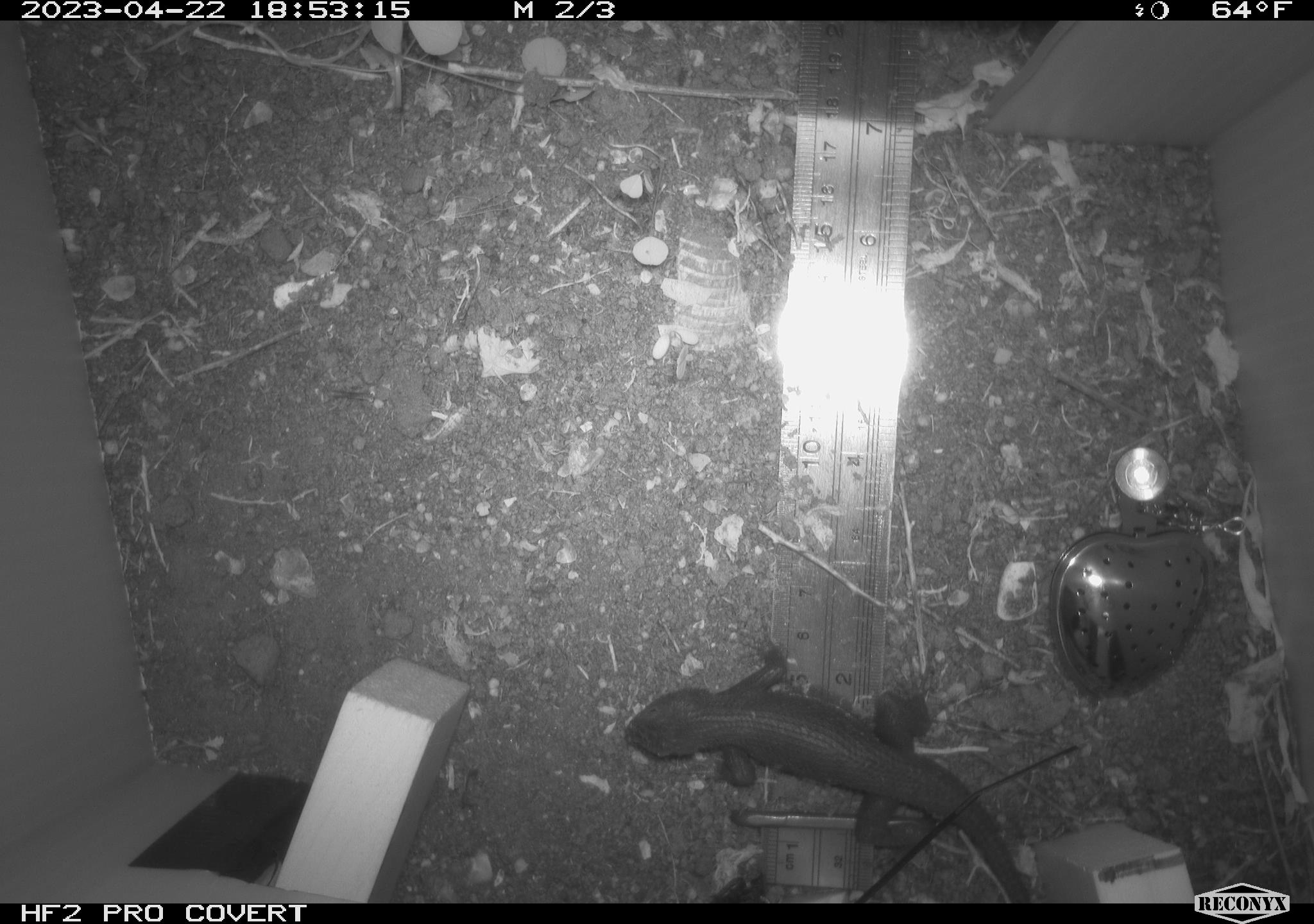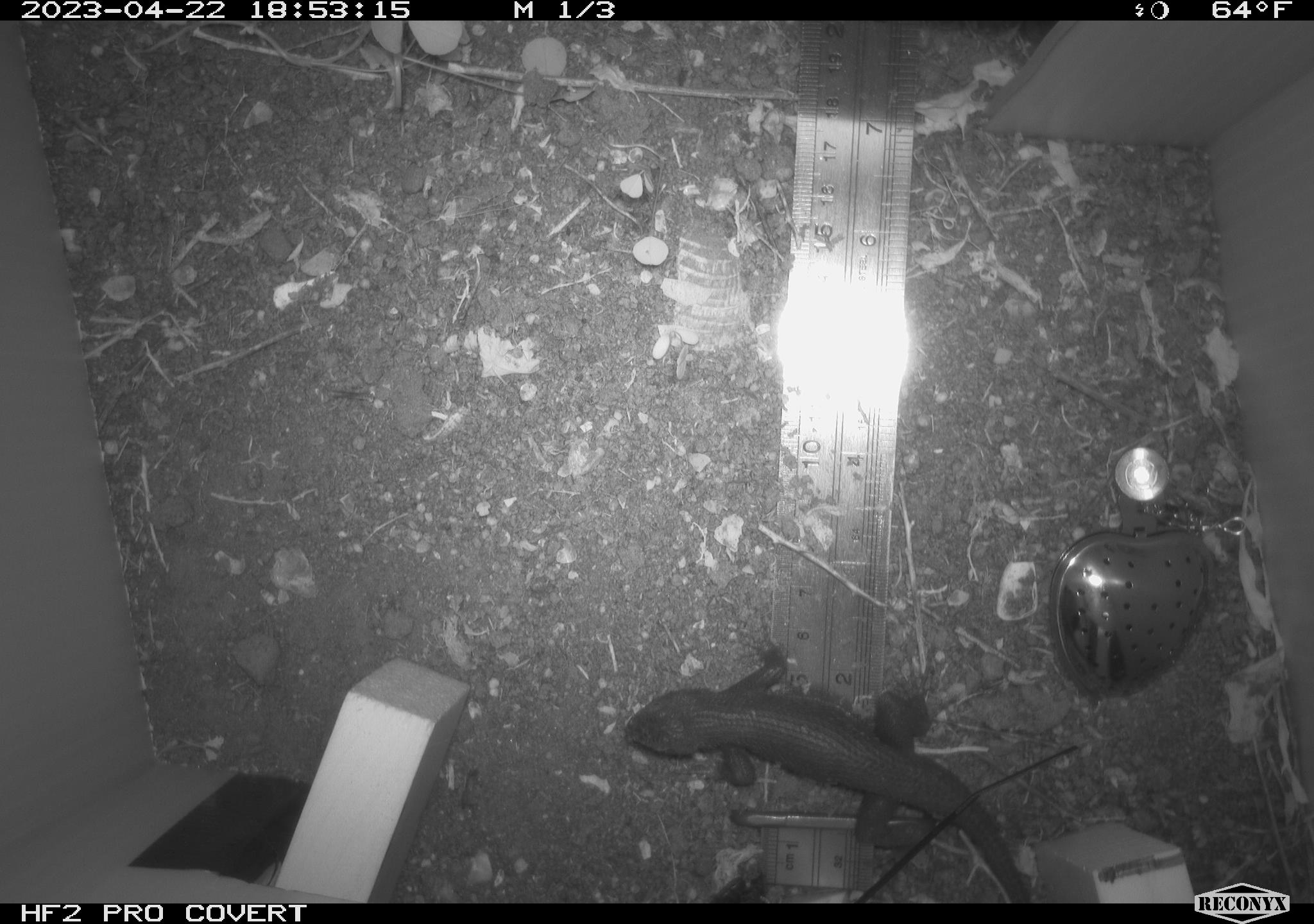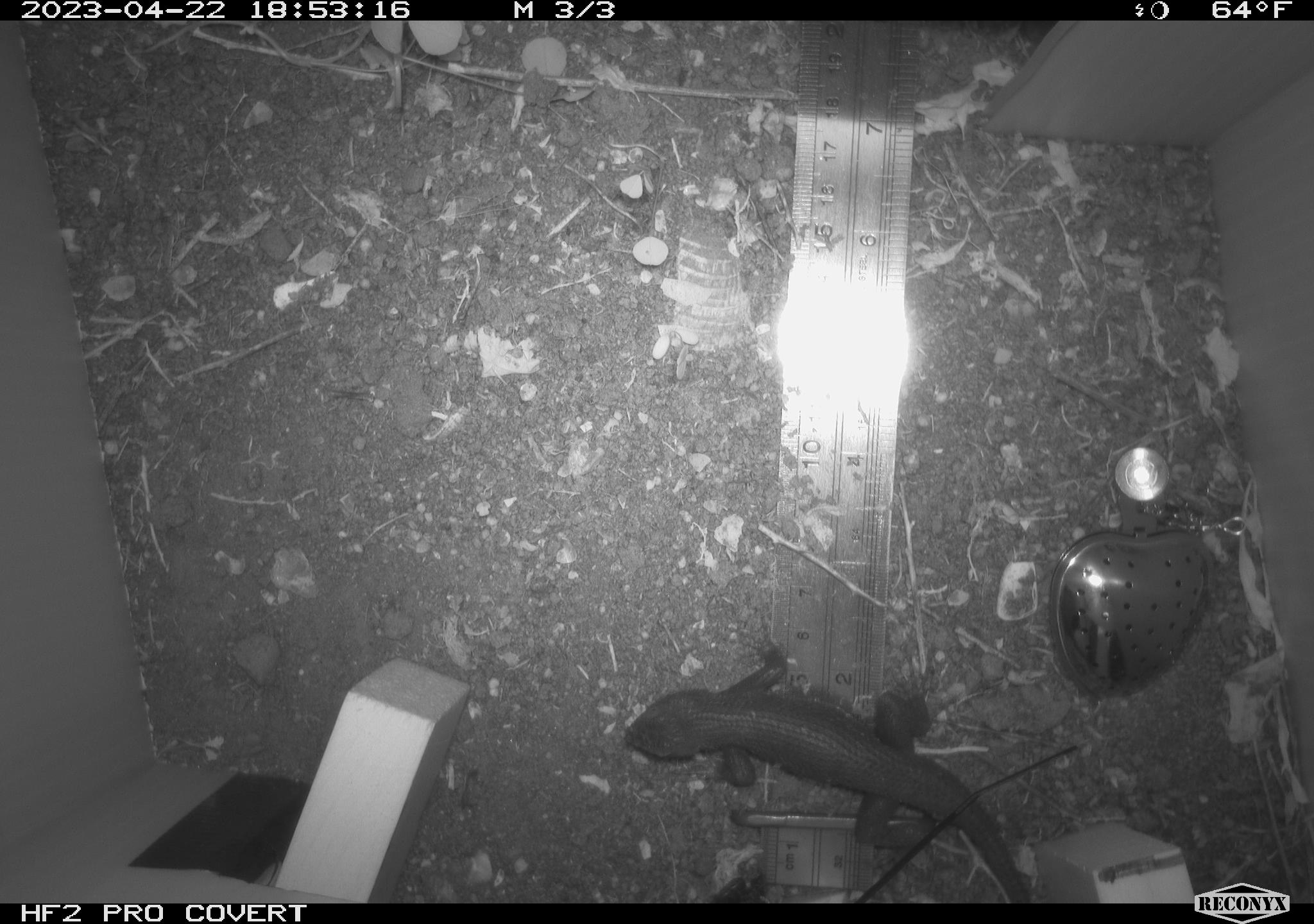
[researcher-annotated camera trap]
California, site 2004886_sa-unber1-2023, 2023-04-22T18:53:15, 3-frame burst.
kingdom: Animalia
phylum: Chordata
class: Reptilia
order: Squamata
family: Phrynosomatidae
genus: Sceloporus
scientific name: Sceloporus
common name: spiny lizards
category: sceloporus species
Sceloporus species (spiny lizards) (Sceloporus).